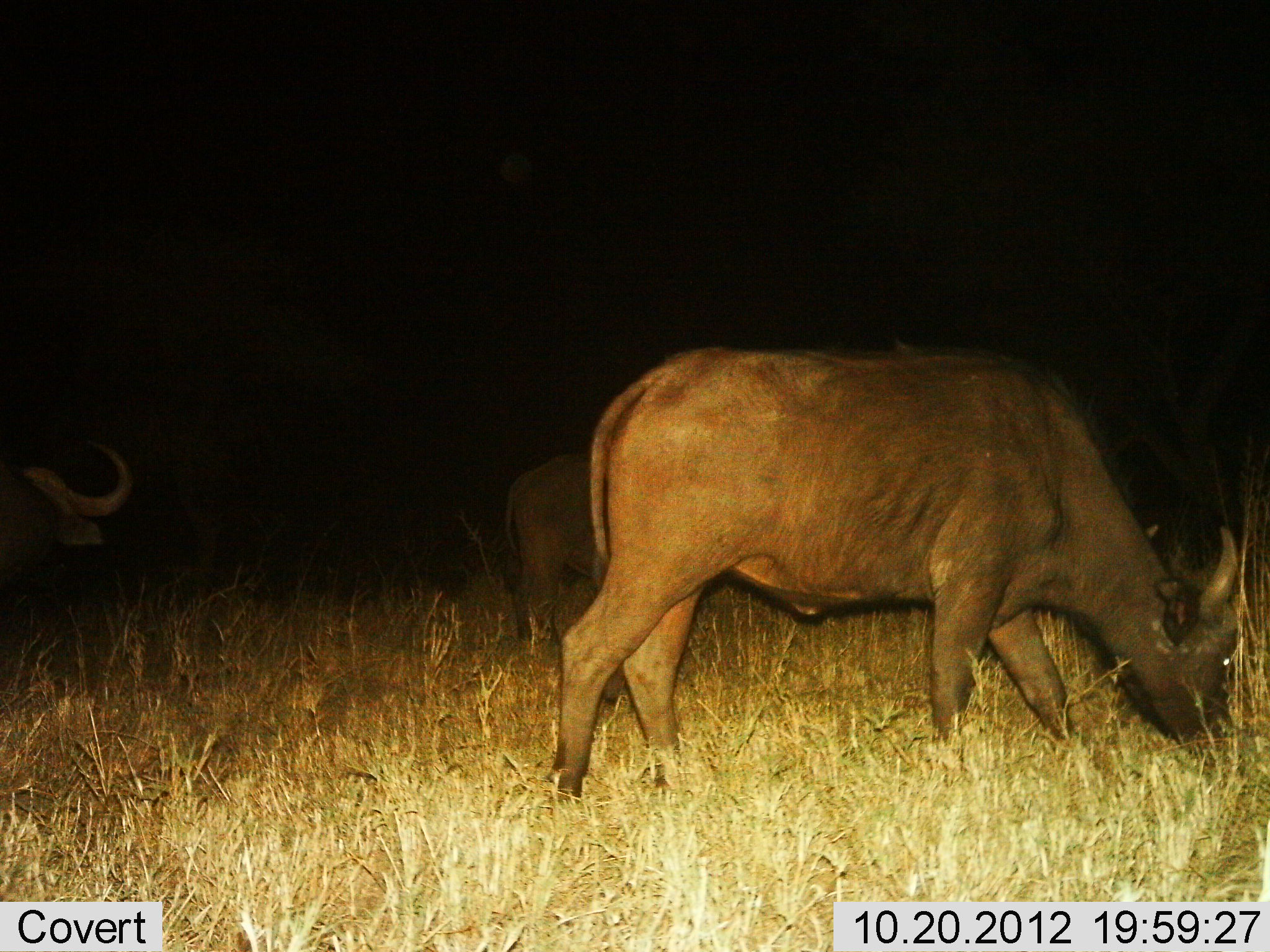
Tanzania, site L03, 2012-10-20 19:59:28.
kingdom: Animalia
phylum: Chordata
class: Mammalia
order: Artiodactyla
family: Bovidae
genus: Syncerus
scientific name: Syncerus caffer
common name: cape buffalo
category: buffalo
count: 3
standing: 40%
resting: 0%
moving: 10%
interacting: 0%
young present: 10%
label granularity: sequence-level